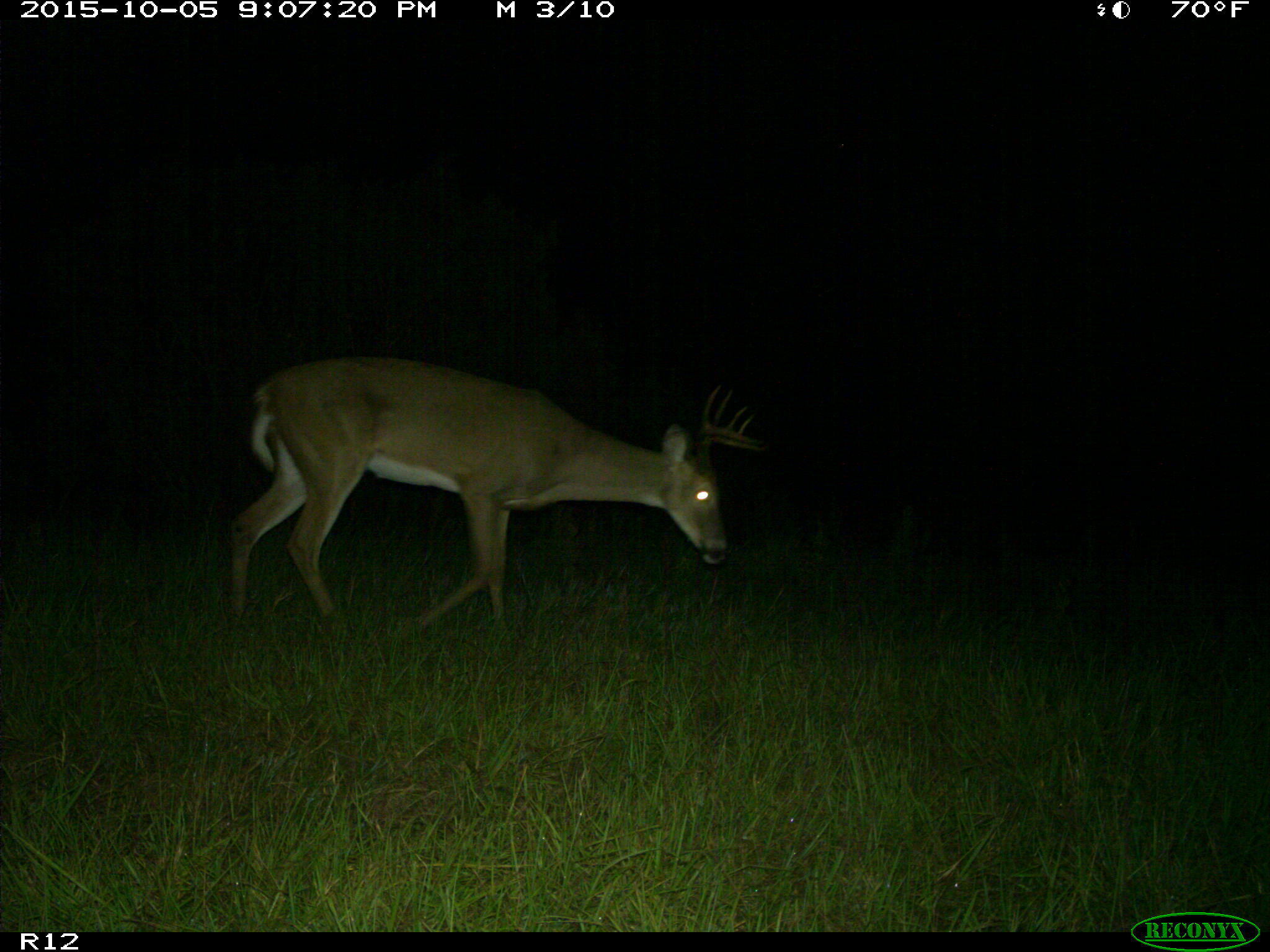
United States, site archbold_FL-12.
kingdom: Animalia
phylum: Chordata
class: Mammalia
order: Artiodactyla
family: Cervidae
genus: Odocoileus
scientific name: Odocoileus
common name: deer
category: unidentified deer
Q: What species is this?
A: Unidentified deer (deer) (Odocoileus).